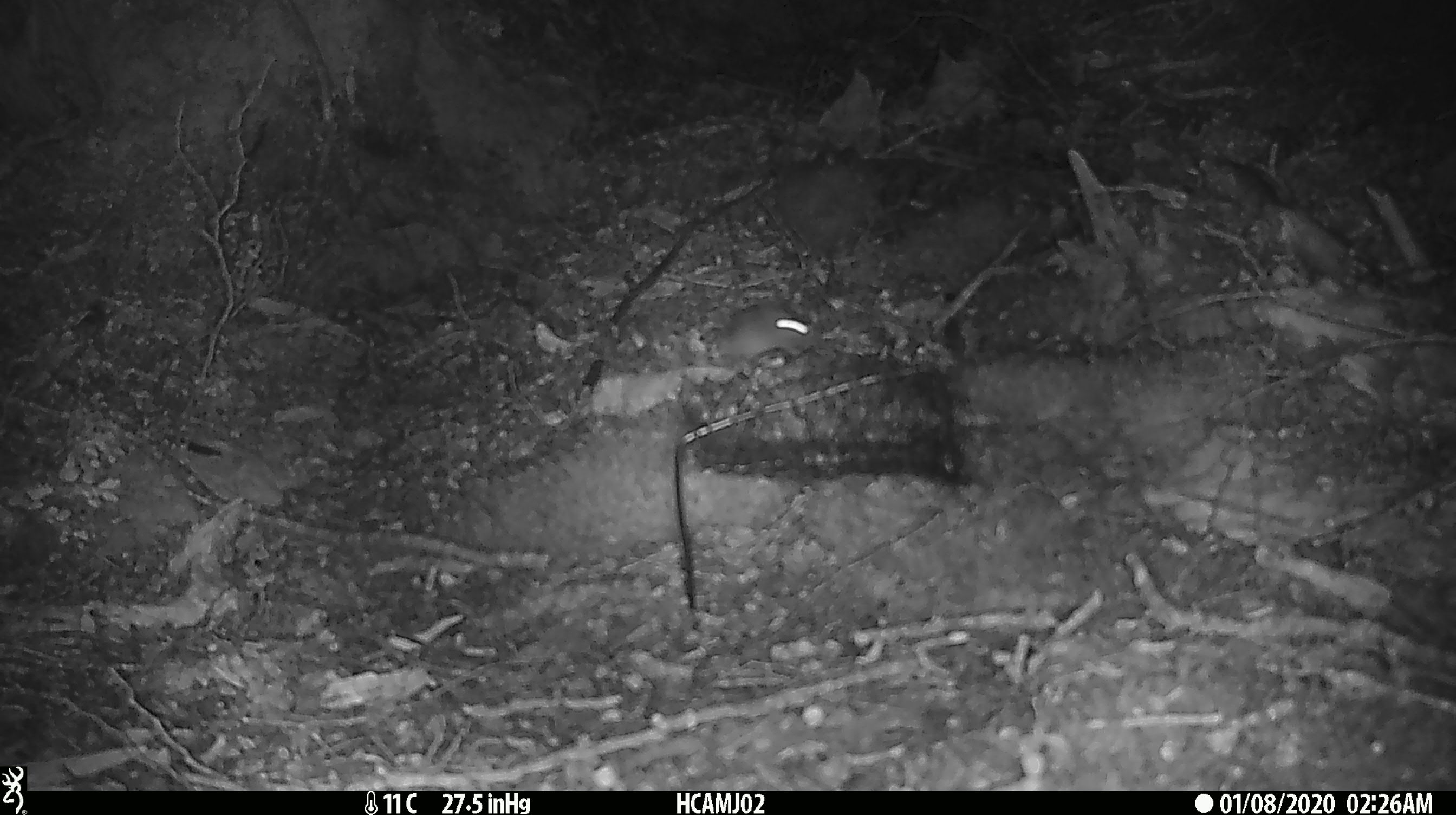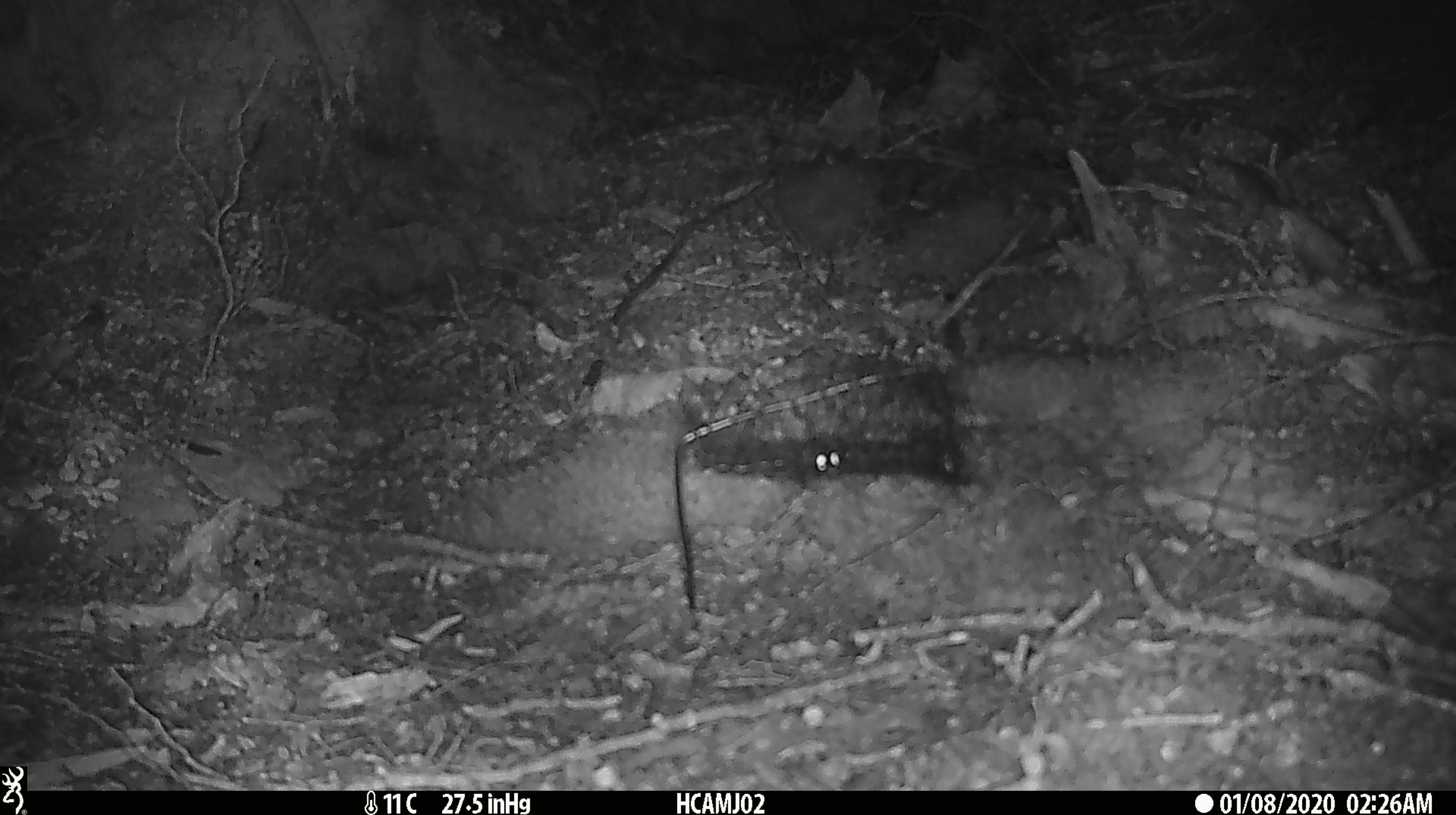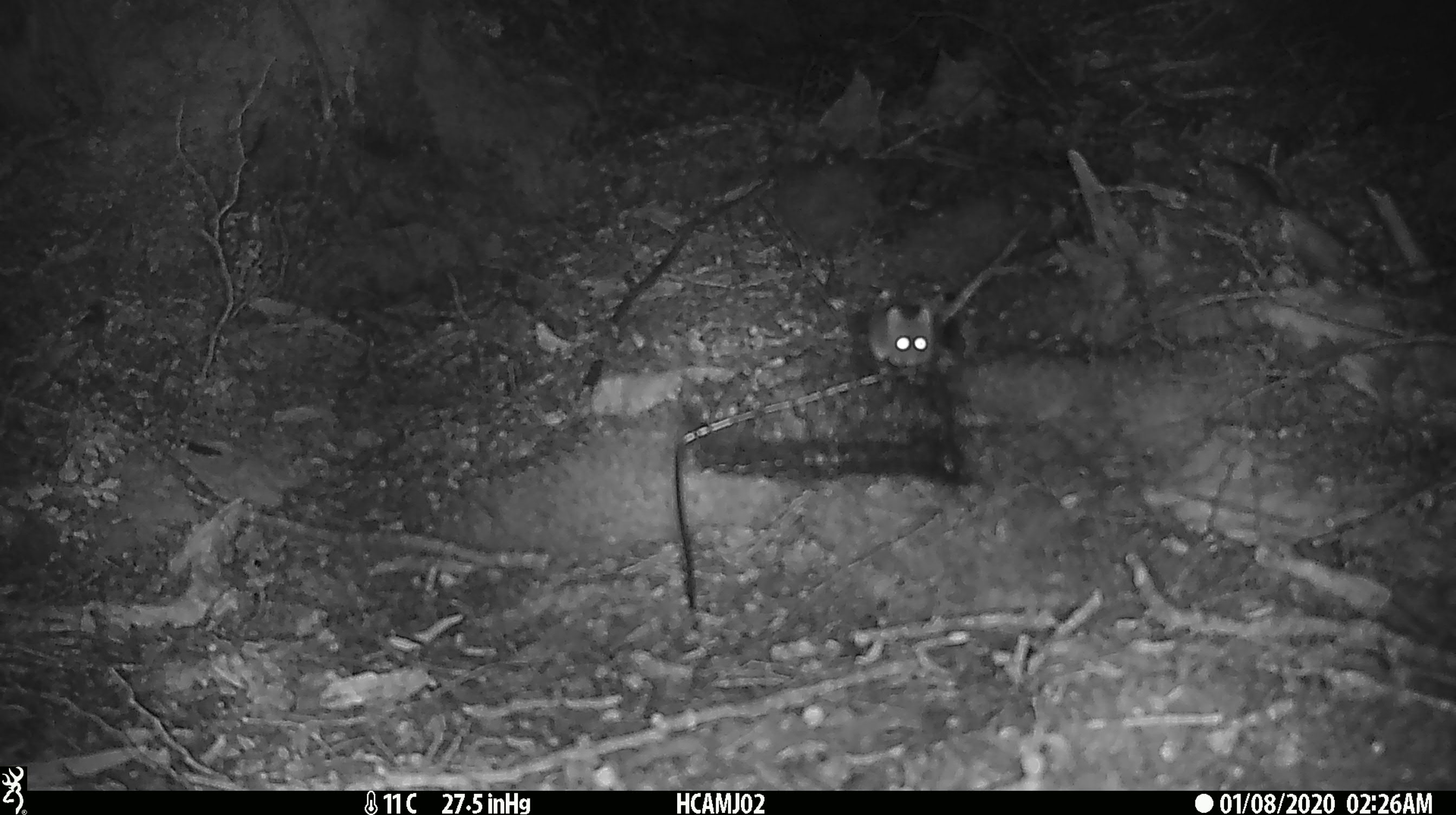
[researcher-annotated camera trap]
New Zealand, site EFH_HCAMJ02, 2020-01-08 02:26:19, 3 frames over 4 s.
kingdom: Animalia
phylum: Chordata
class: Mammalia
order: Rodentia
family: Muridae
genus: Mus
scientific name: Mus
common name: mouse